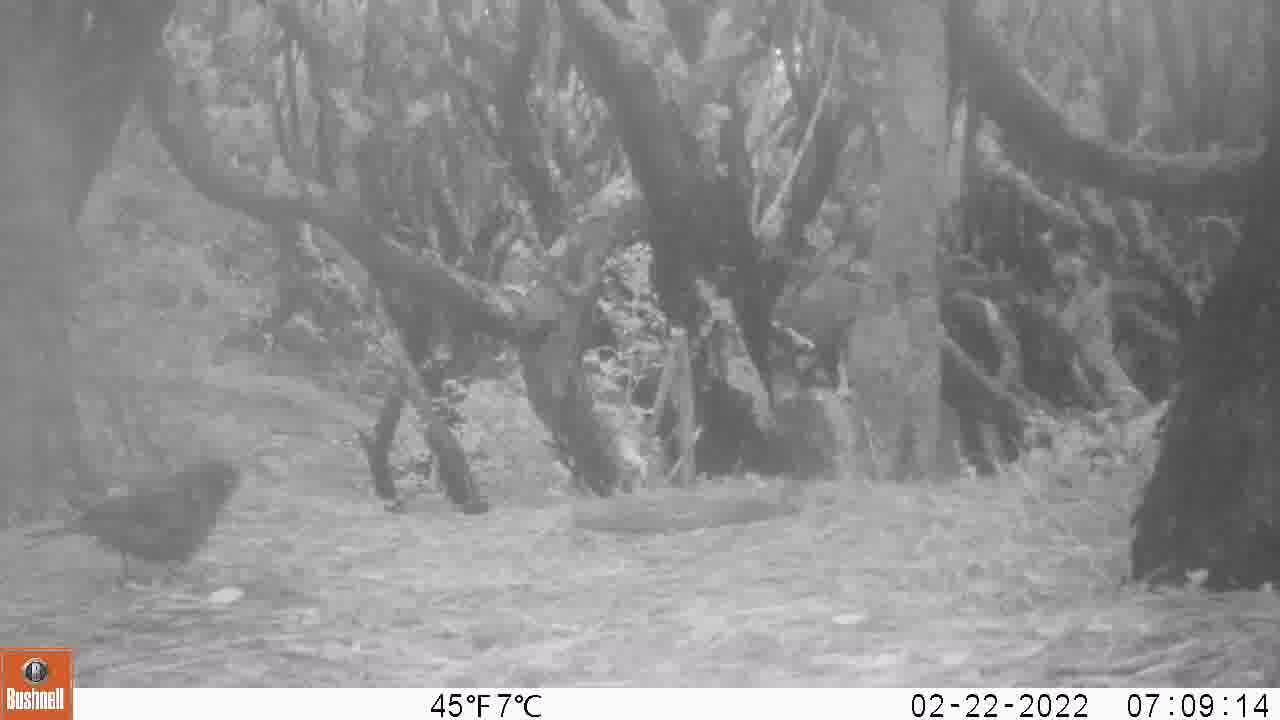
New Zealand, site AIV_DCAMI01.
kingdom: Animalia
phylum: Chordata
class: Aves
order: Passeriformes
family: Turdidae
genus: Turdus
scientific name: Turdus merula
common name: eurasian blackbird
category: blackbird